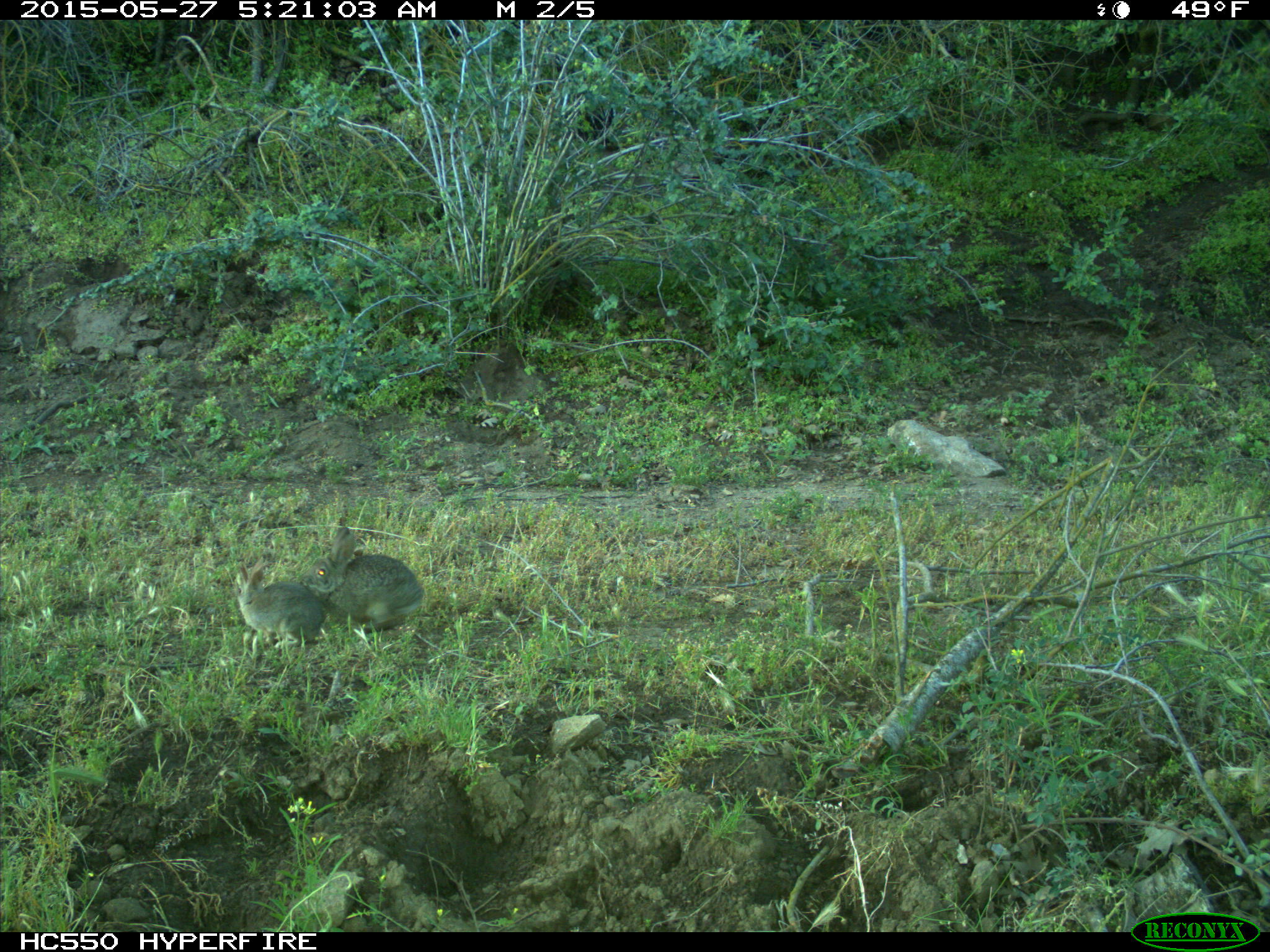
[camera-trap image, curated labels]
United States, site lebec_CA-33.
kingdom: Animalia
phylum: Chordata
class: Mammalia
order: Lagomorpha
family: Leporidae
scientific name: Leporidae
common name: rabbits and hares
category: unidentified rabbit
Unidentified rabbit (rabbits and hares) (Leporidae).